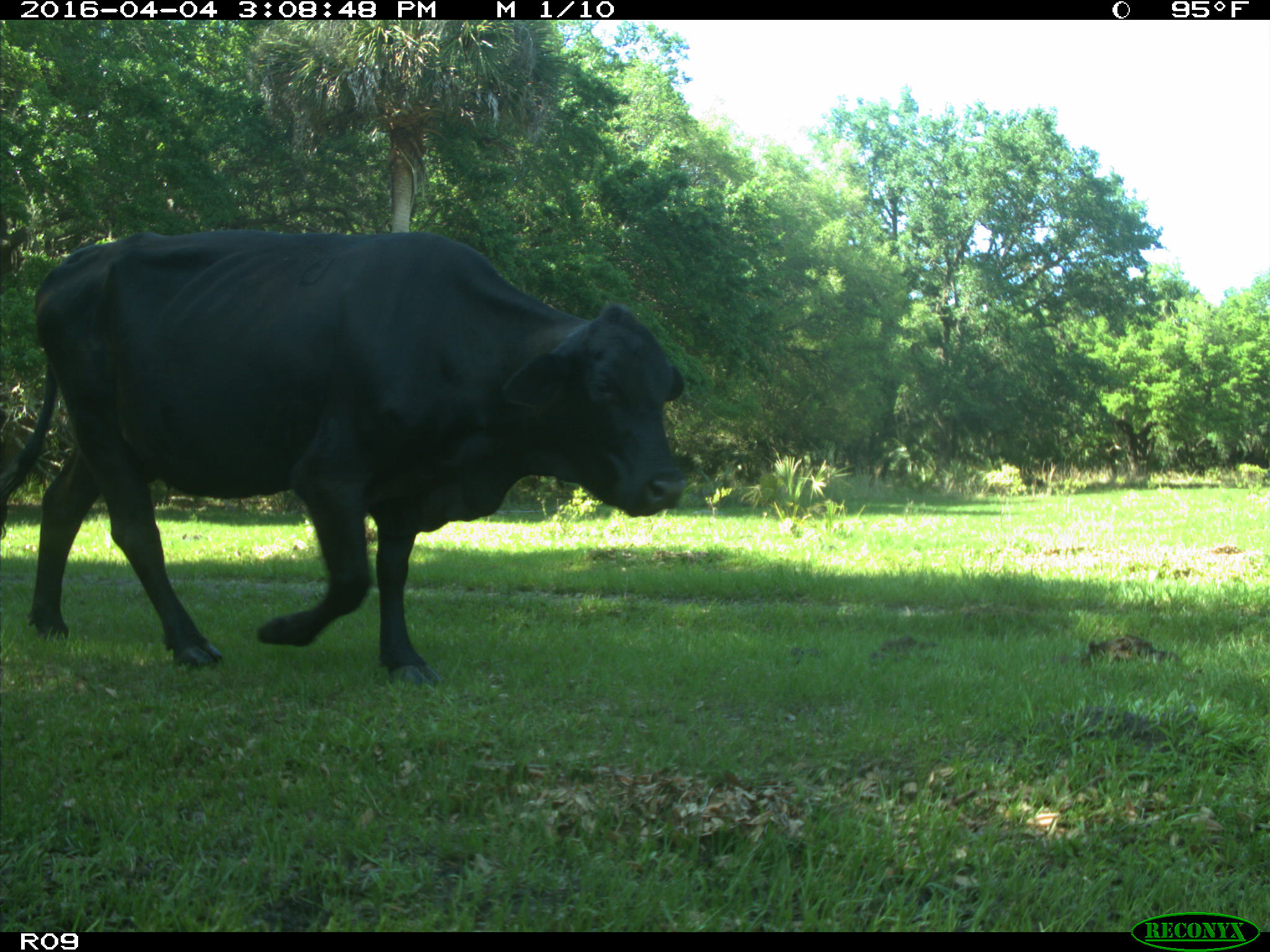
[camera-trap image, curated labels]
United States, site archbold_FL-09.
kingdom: Animalia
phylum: Chordata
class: Mammalia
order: Artiodactyla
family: Bovidae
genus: Bos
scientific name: Bos taurus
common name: domestic cow